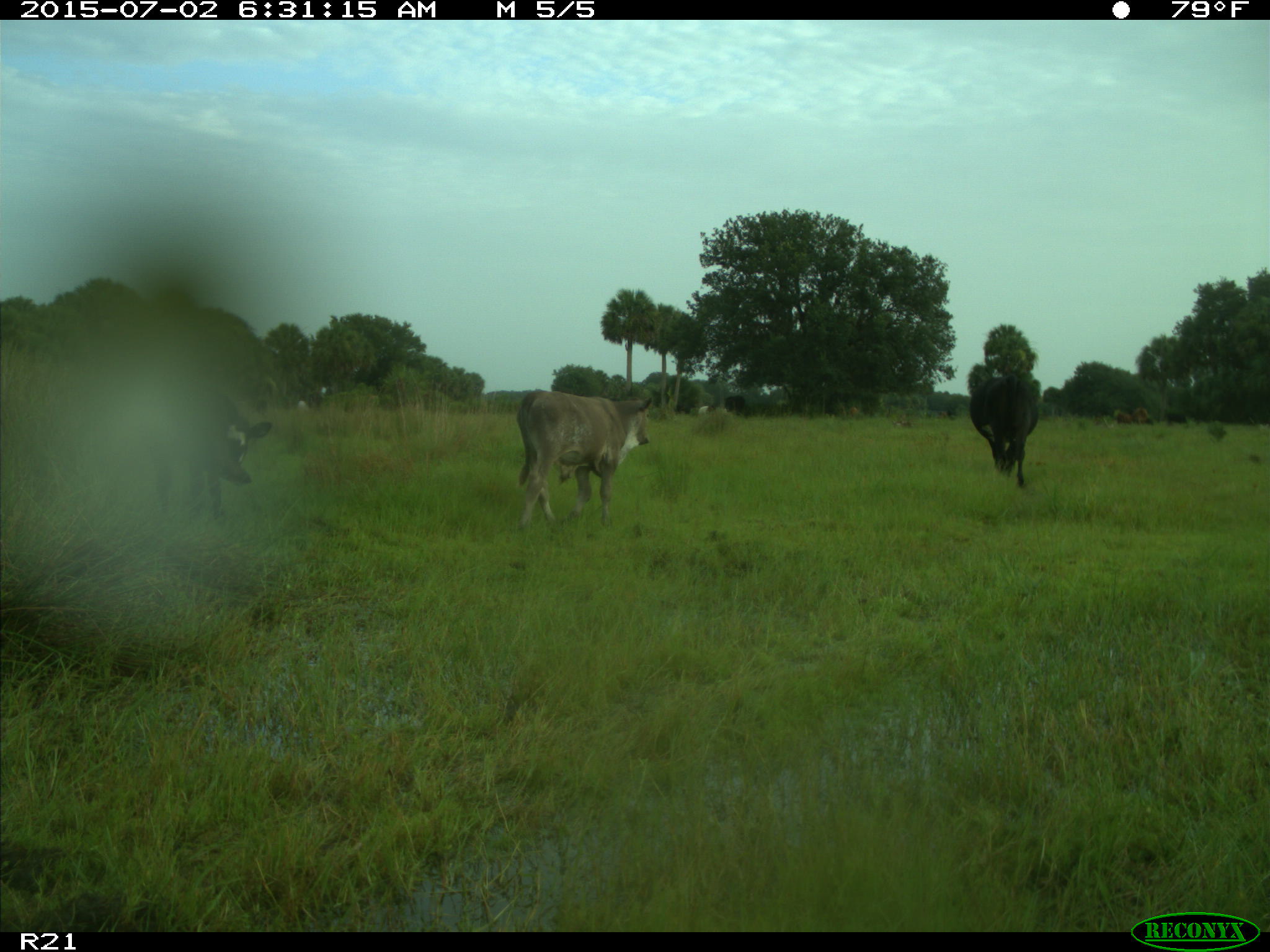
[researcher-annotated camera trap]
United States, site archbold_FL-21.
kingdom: Animalia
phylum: Chordata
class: Mammalia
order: Artiodactyla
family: Bovidae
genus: Bos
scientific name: Bos taurus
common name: domestic cow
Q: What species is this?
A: Bos taurus (domestic cow).